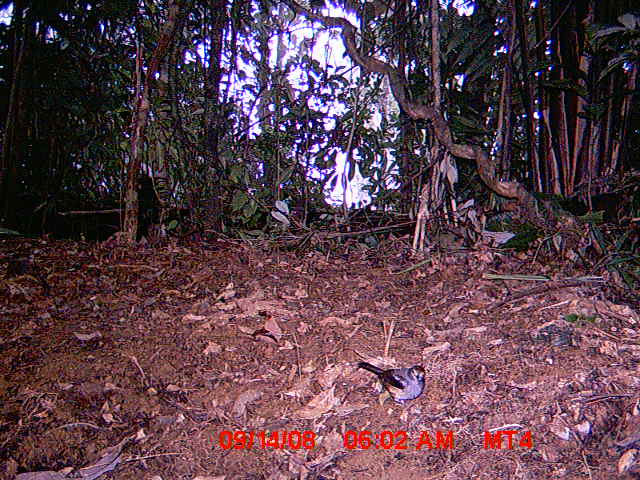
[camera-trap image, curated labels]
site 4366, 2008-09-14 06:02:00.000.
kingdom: Animalia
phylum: Chordata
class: Aves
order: Passeriformes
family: Muscicapidae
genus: Copsychus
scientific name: Copsychus albospecularis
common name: madagascar magpie-robin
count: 1